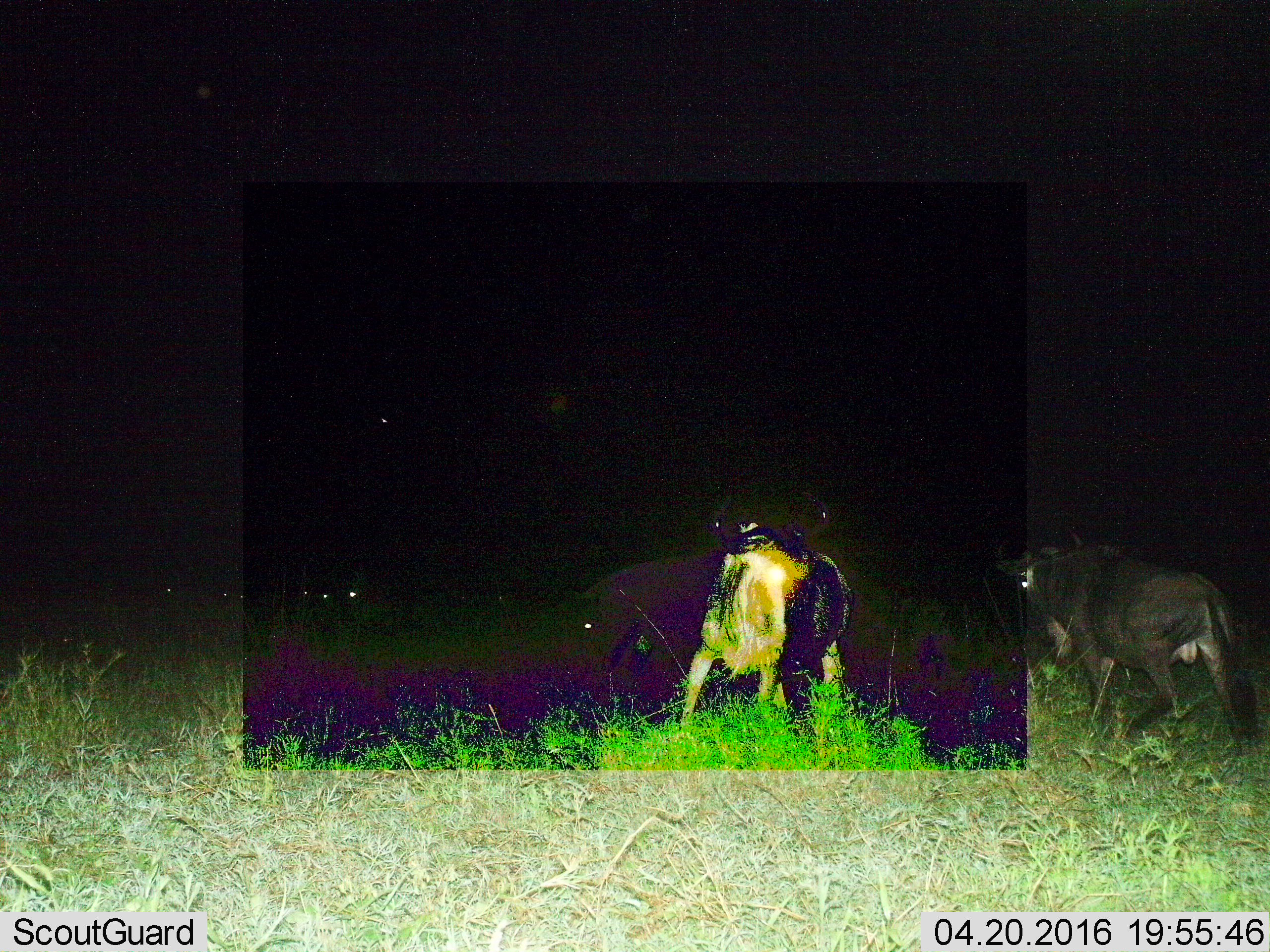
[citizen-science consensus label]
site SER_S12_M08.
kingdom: Animalia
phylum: Chordata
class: Mammalia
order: Artiodactyla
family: Bovidae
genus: Connochaetes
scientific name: Connochaetes taurinus taurinus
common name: blue wildebeest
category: wildebeestblue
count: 2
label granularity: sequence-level